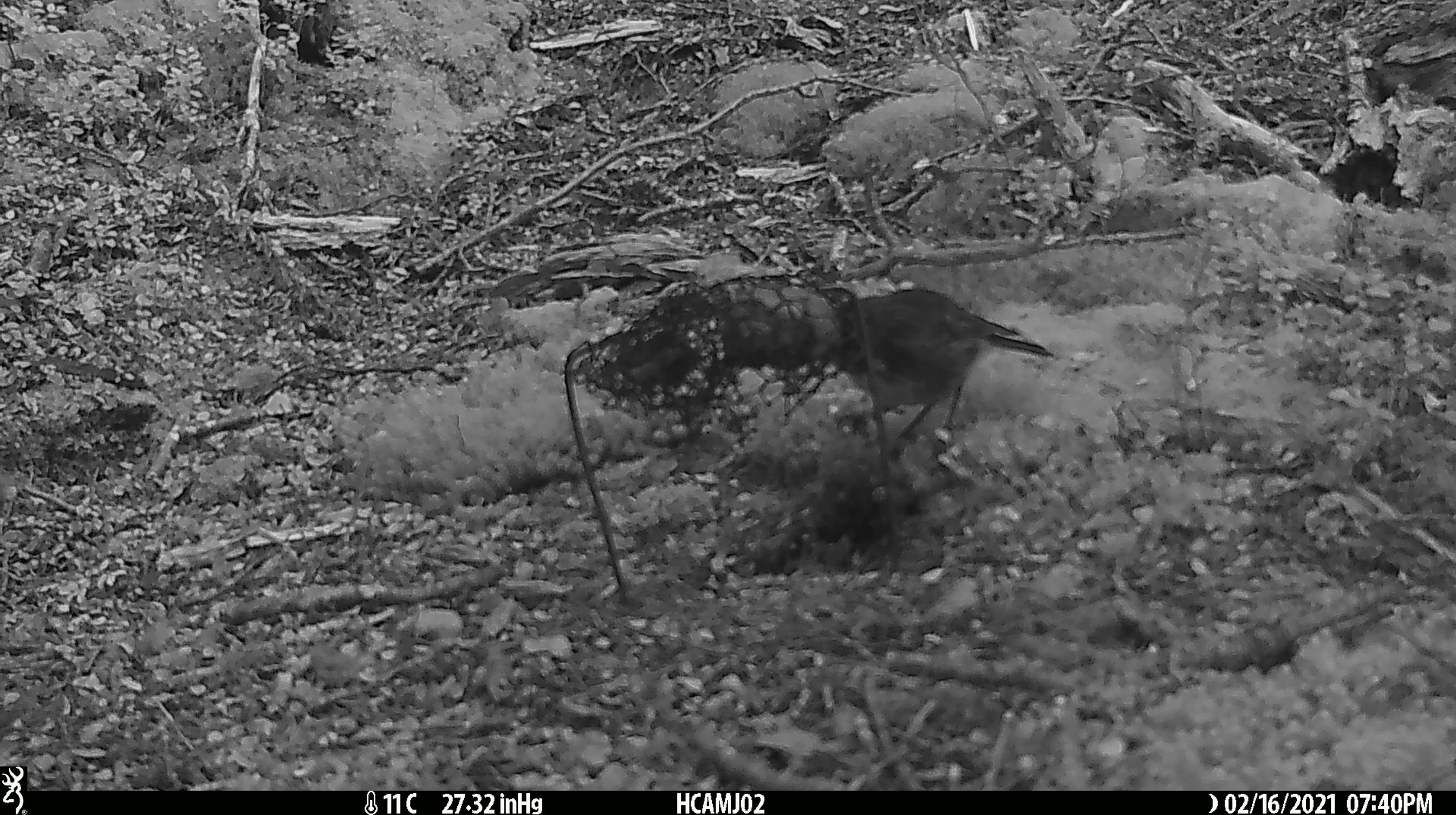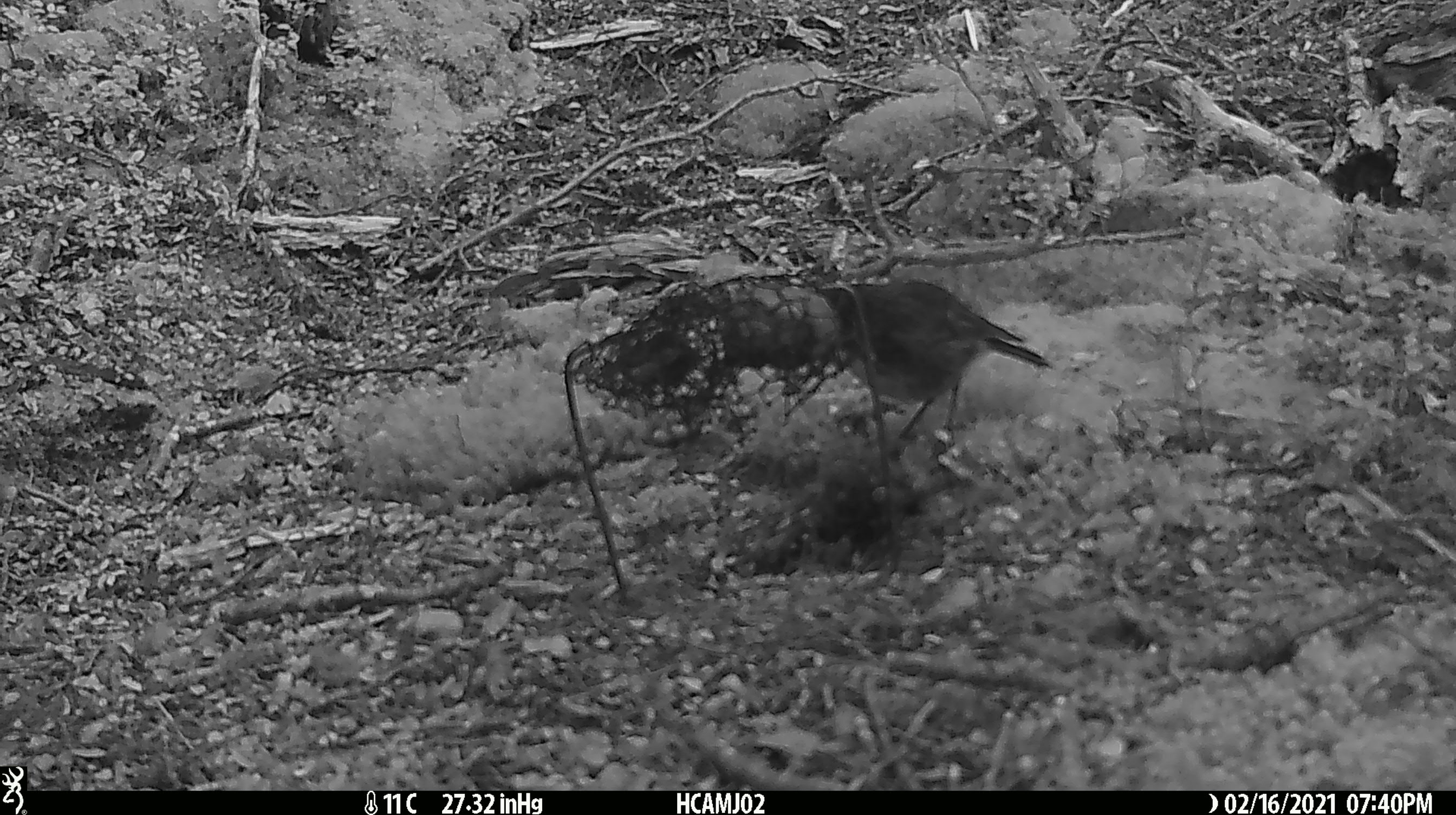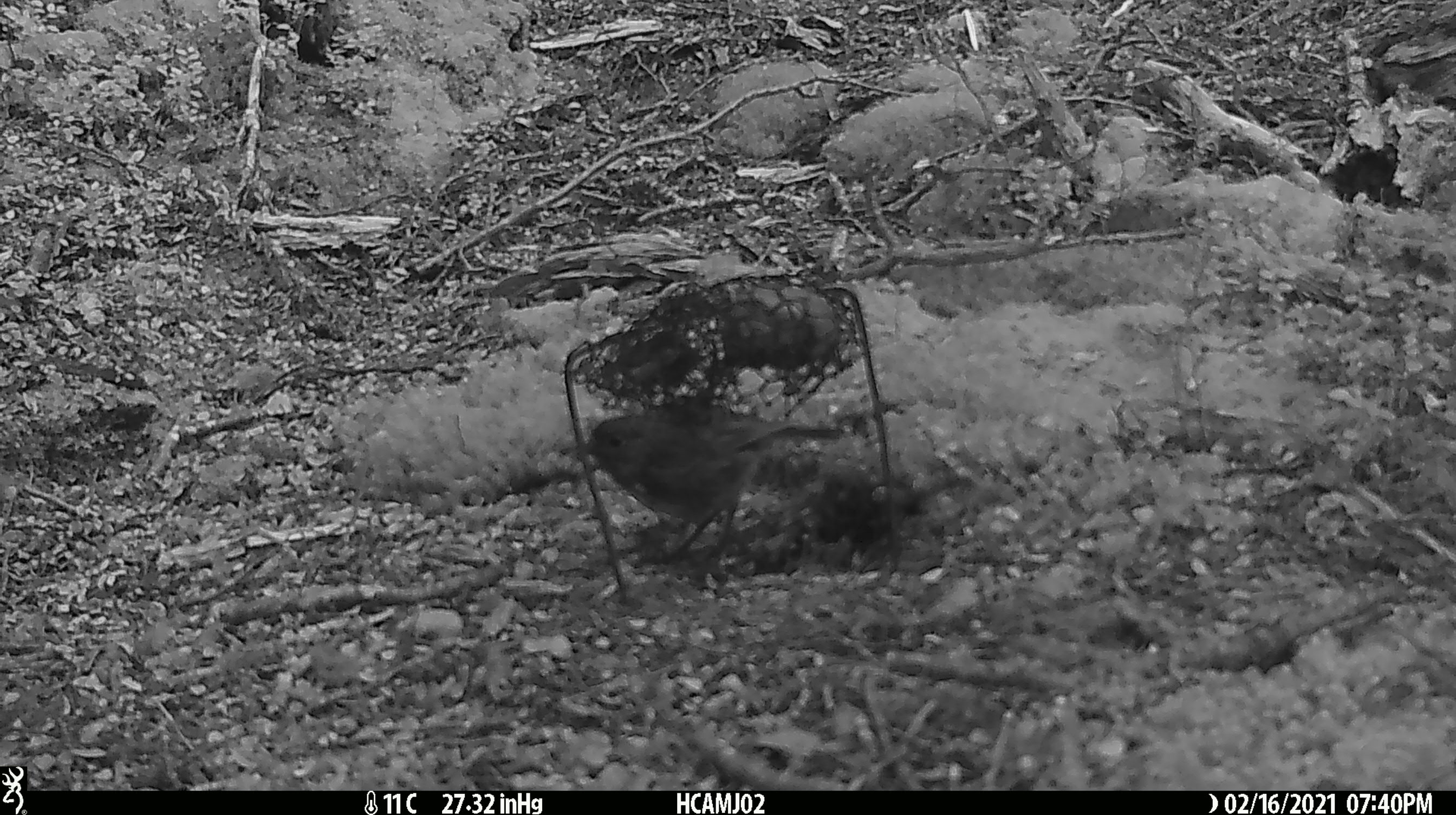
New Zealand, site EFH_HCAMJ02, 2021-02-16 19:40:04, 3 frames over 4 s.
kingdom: Animalia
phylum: Chordata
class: Aves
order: Passeriformes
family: Petroicidae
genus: Petroica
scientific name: Petroica australis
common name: new zealand robin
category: robin